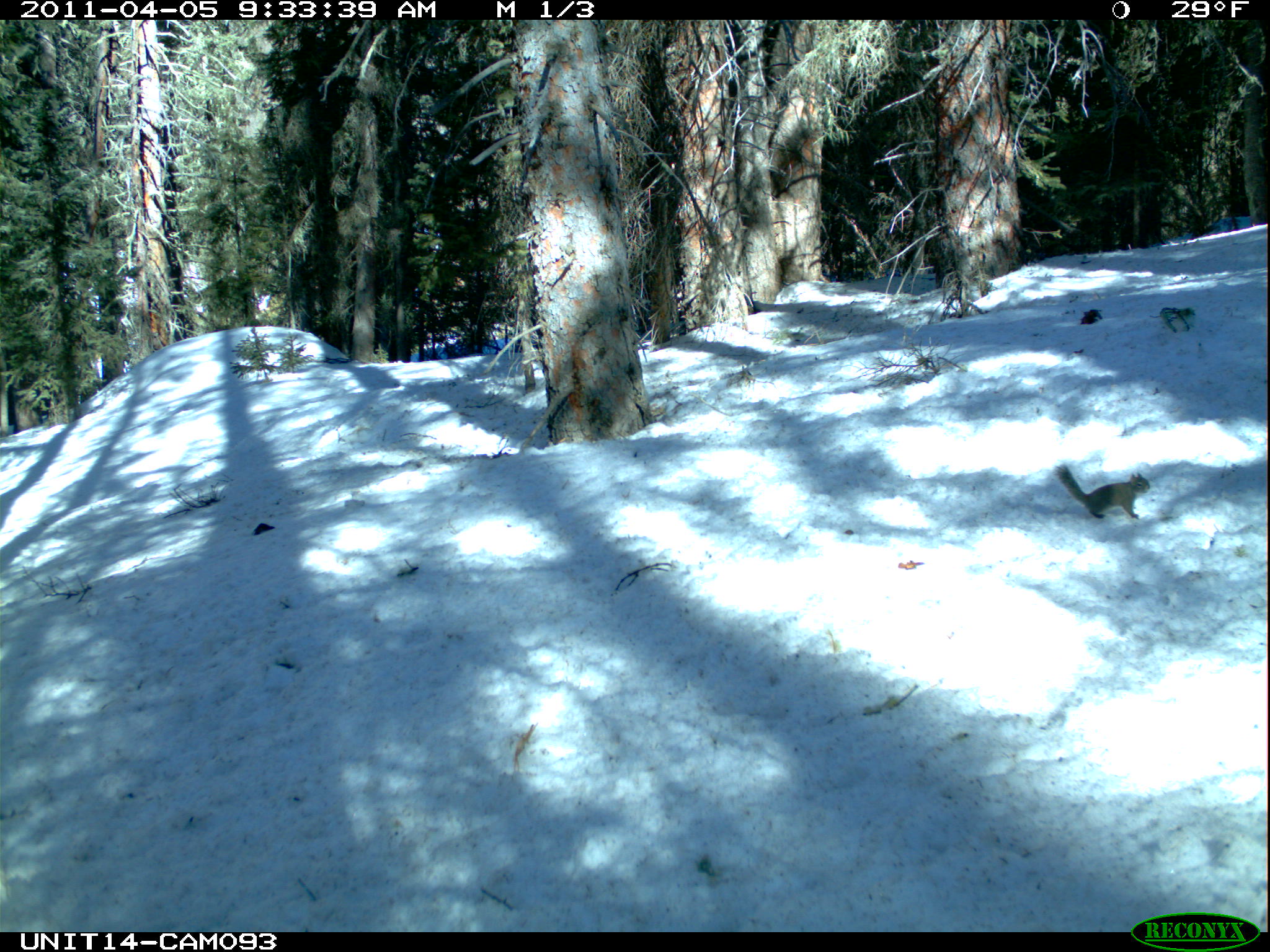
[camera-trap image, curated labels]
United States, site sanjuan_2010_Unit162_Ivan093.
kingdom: Animalia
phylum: Chordata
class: Mammalia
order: Rodentia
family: Sciuridae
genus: Tamiasciurus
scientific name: Tamiasciurus hudsonicus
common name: american red squirrel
Tamiasciurus hudsonicus (american red squirrel).